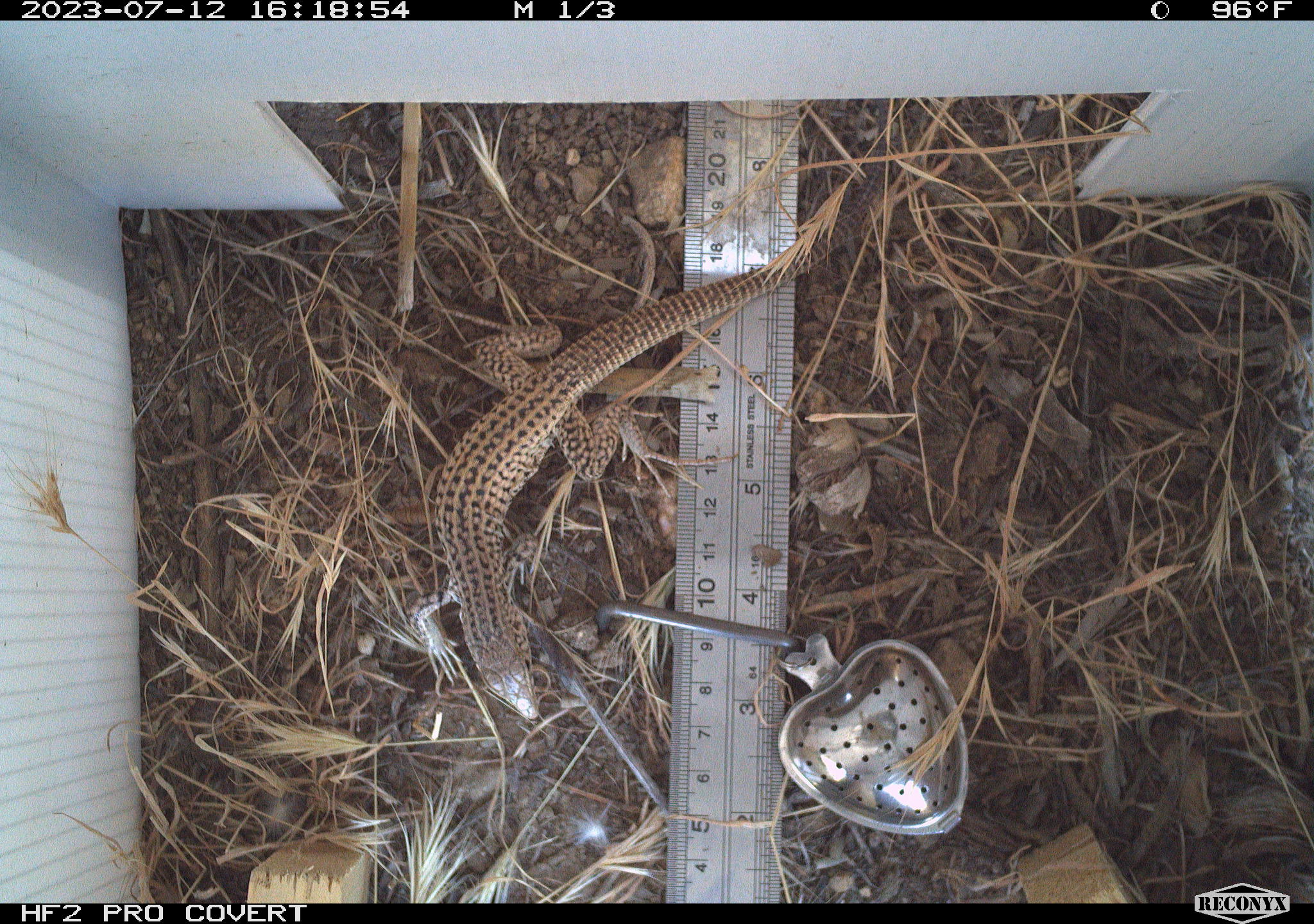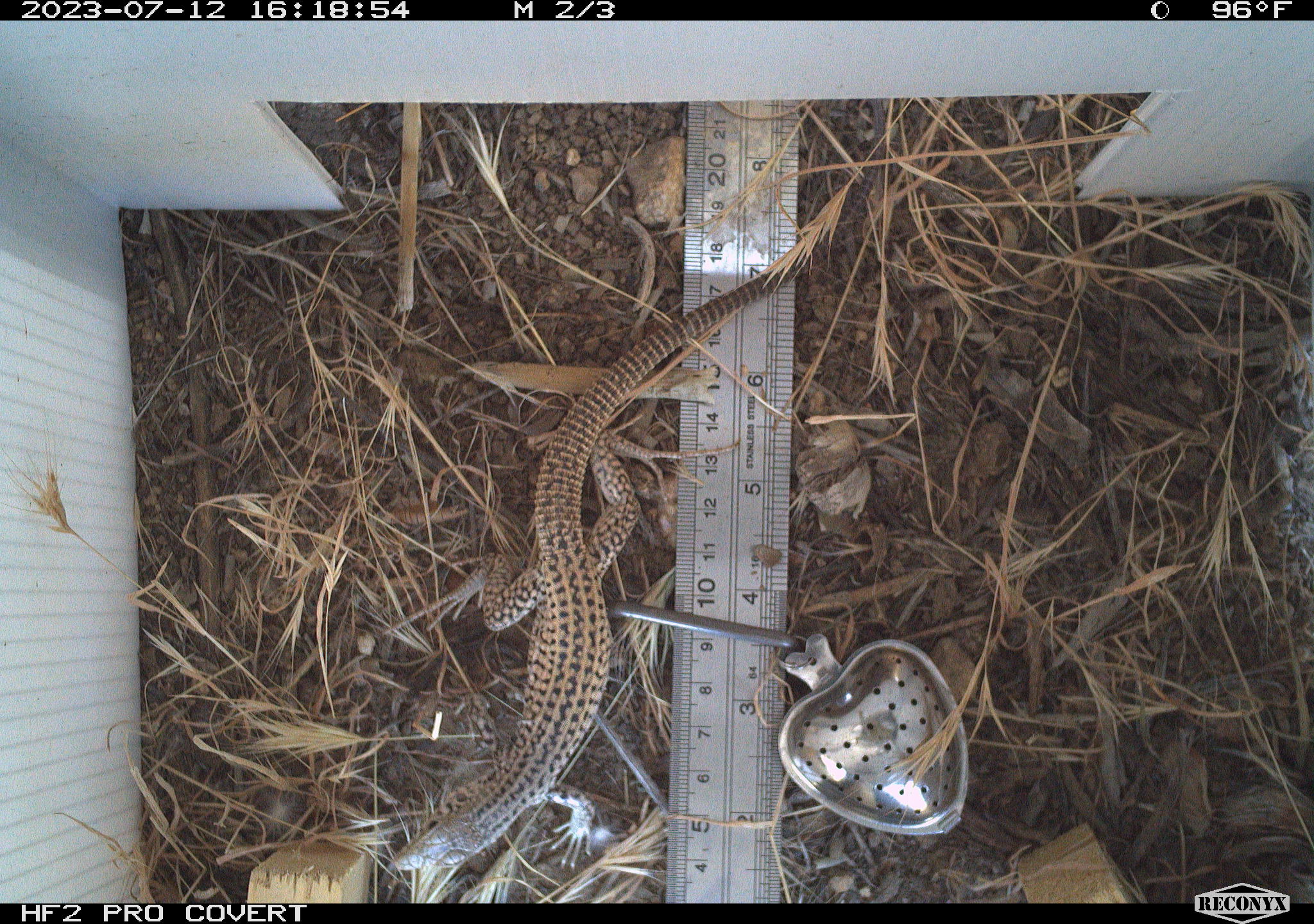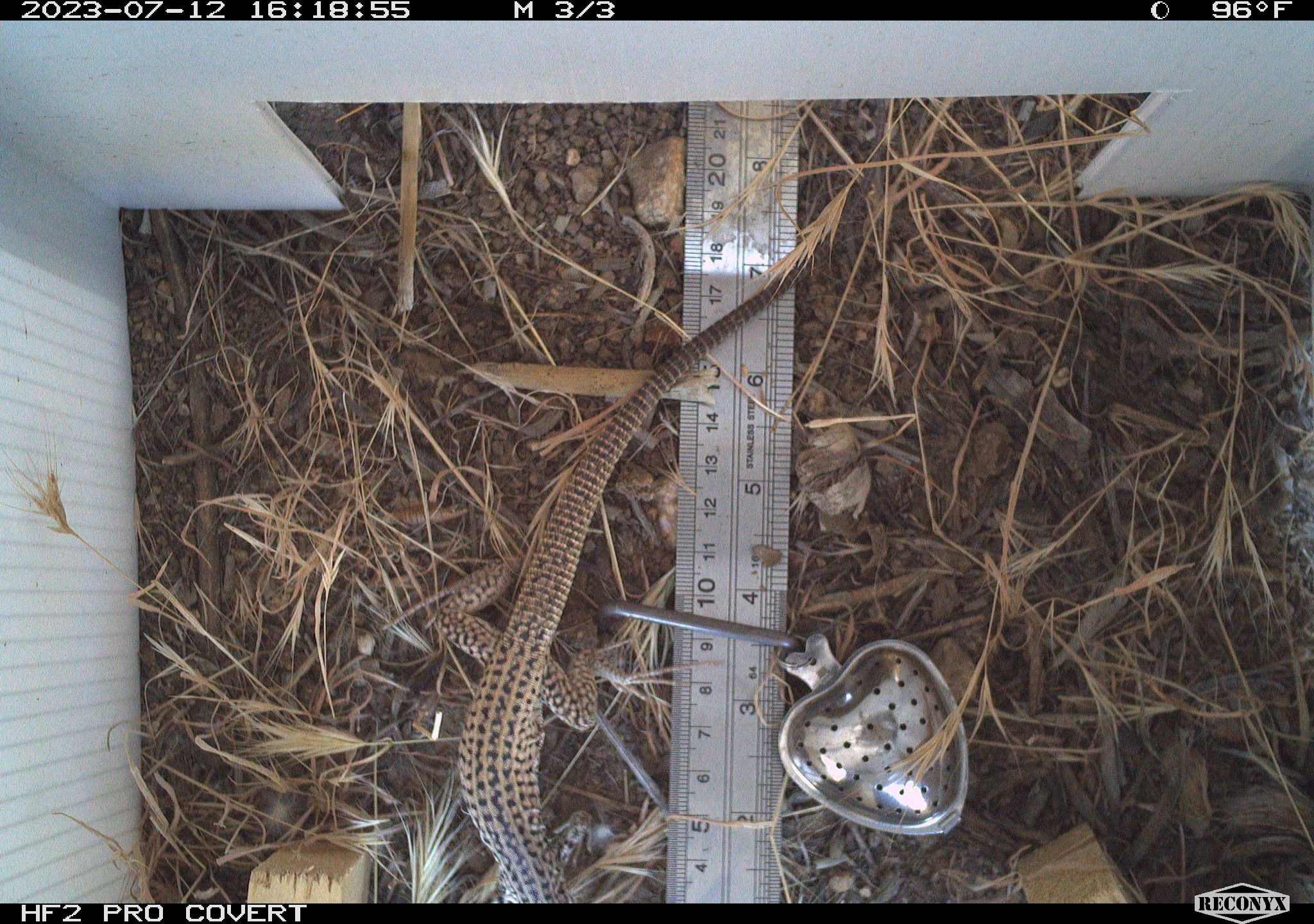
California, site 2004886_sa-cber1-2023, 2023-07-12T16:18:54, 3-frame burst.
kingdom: Animalia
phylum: Chordata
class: Reptilia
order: Squamata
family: Teiidae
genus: Aspidoscelis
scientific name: Aspidoscelis tigris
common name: western whiptail